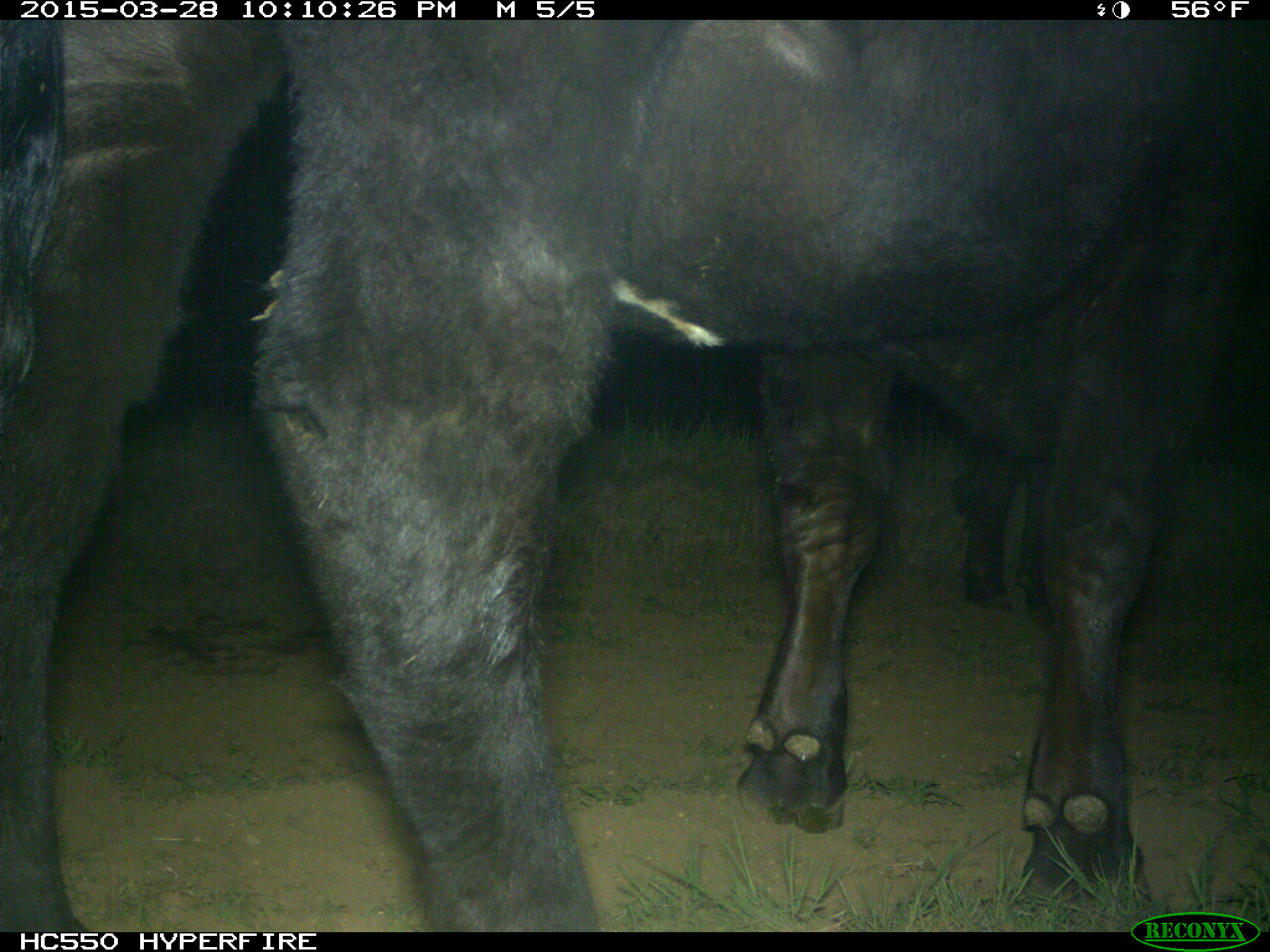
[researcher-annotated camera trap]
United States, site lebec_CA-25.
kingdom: Animalia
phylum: Chordata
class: Mammalia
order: Artiodactyla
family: Bovidae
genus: Bos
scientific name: Bos taurus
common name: domestic cow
Bos taurus (domestic cow).